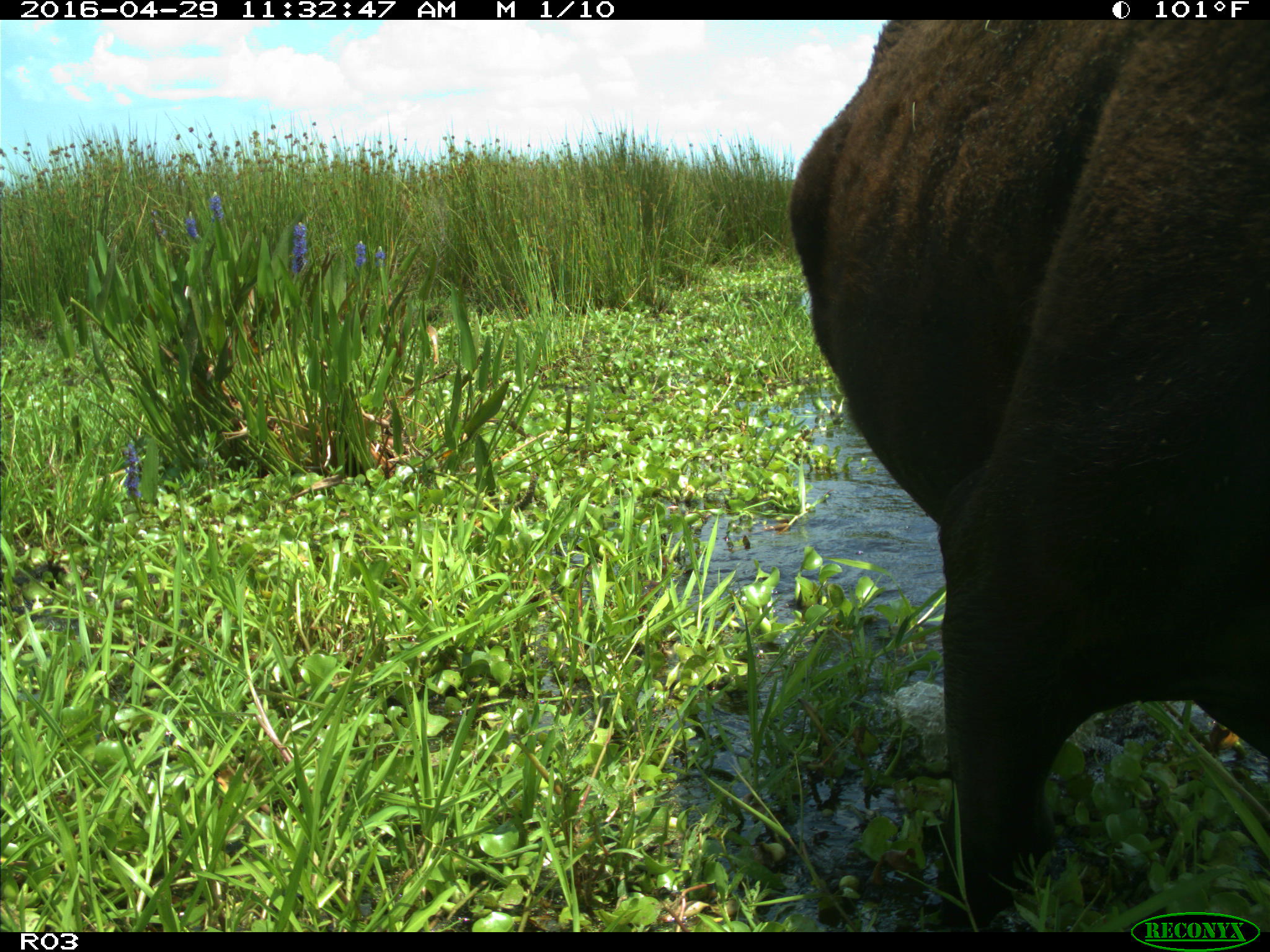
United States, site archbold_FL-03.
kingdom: Animalia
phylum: Chordata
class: Mammalia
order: Artiodactyla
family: Bovidae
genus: Bos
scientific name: Bos taurus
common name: domestic cow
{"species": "Bos taurus (domestic cow)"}